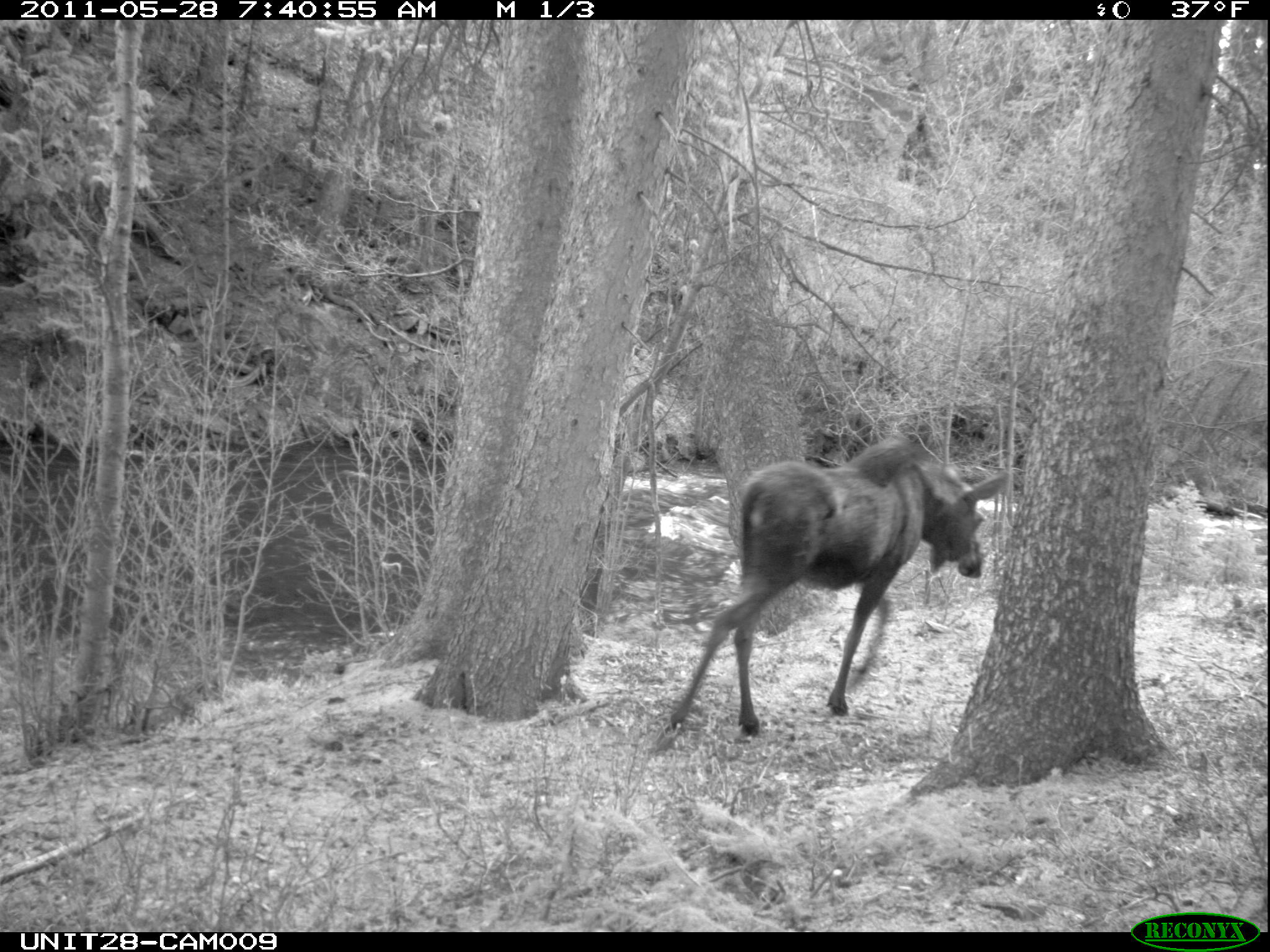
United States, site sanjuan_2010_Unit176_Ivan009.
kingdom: Animalia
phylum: Chordata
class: Mammalia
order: Artiodactyla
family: Cervidae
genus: Alces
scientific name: Alces alces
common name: moose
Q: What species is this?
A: Alces alces (moose).